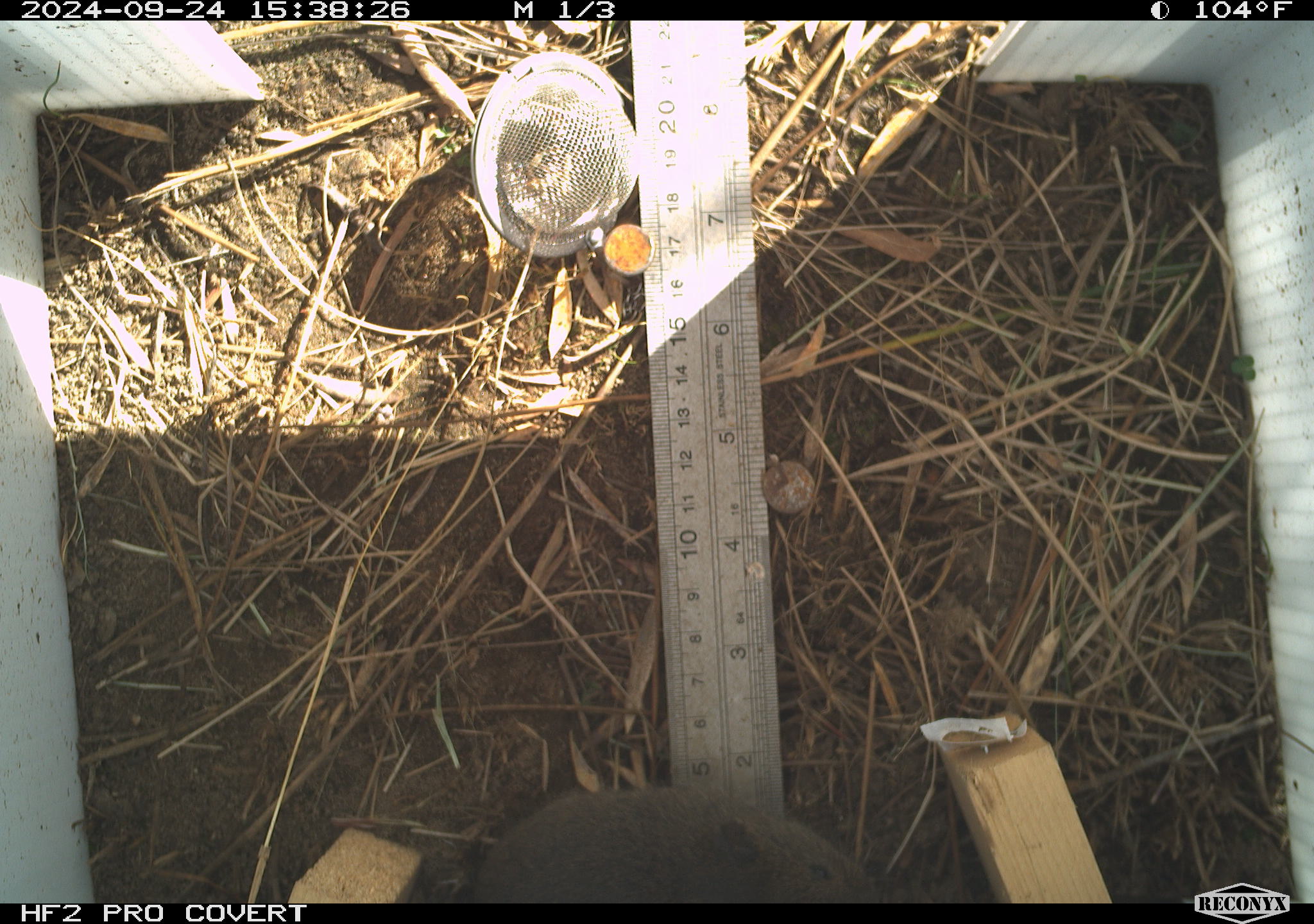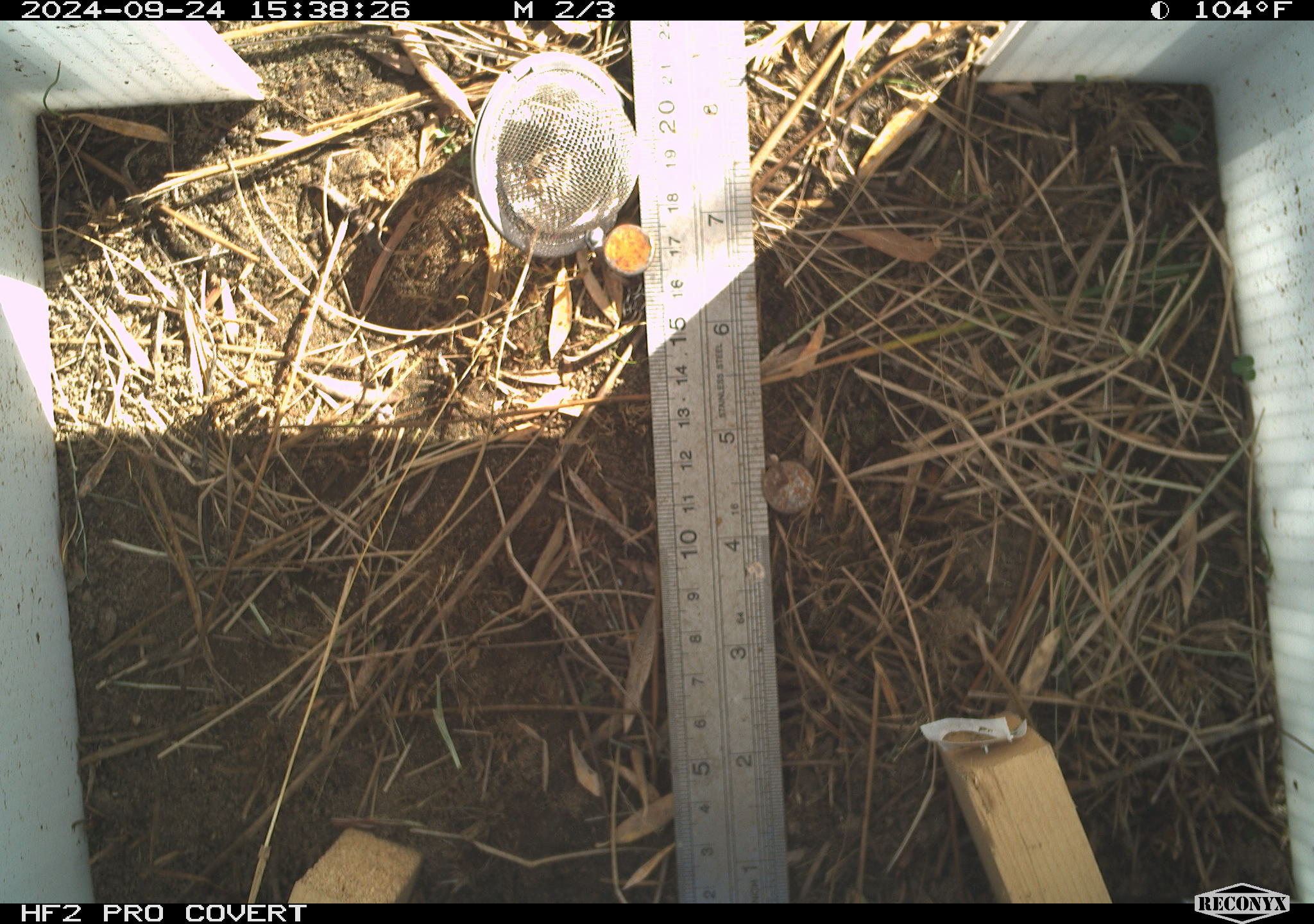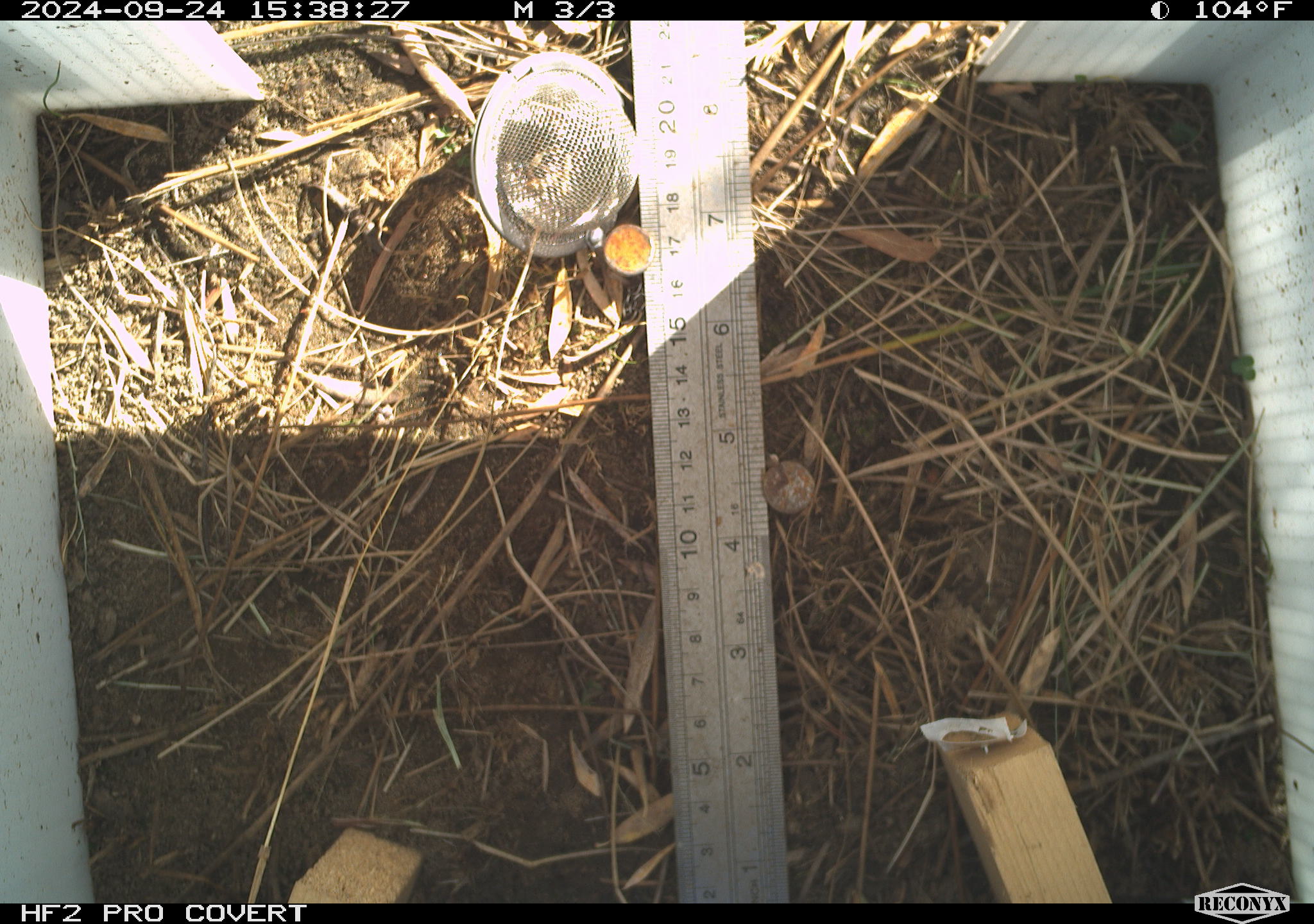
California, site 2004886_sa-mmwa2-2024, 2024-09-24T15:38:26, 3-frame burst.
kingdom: Animalia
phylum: Chordata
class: Mammalia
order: Rodentia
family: Cricetidae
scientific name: Arvicolinae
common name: voles, lemmings, and muskrats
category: arvicolinae subfamily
Arvicolinae subfamily (voles, lemmings, and muskrats) (Arvicolinae).